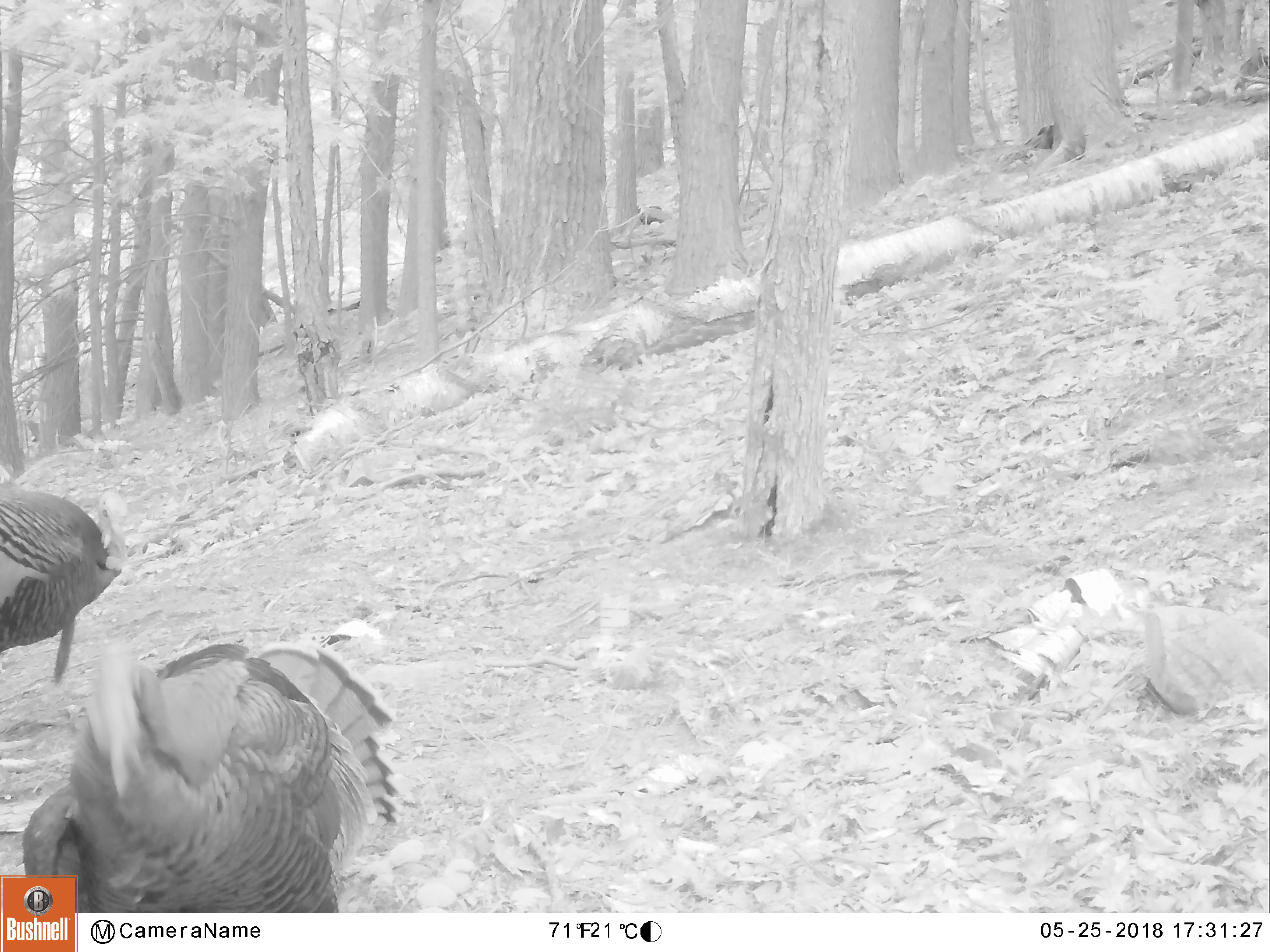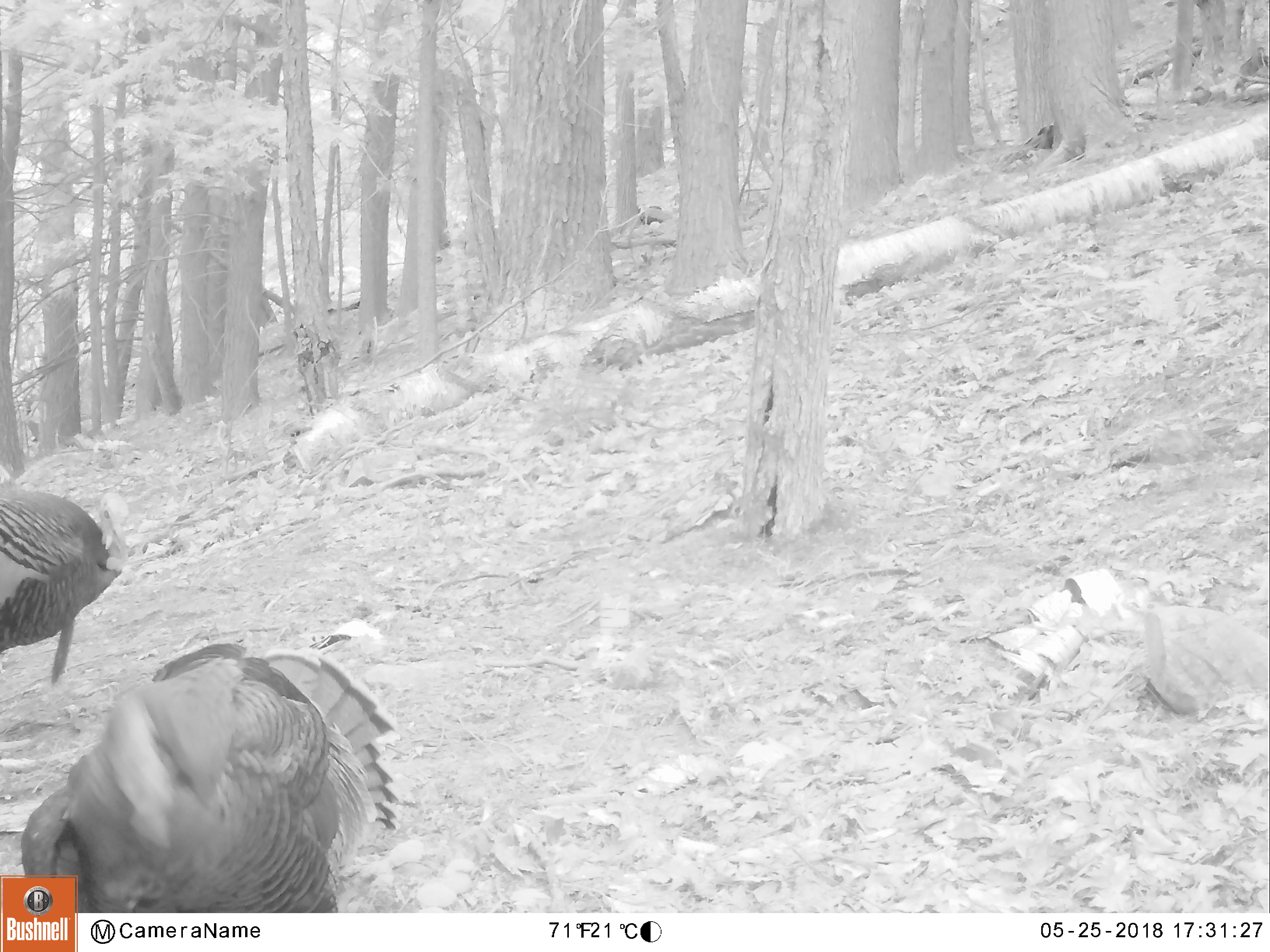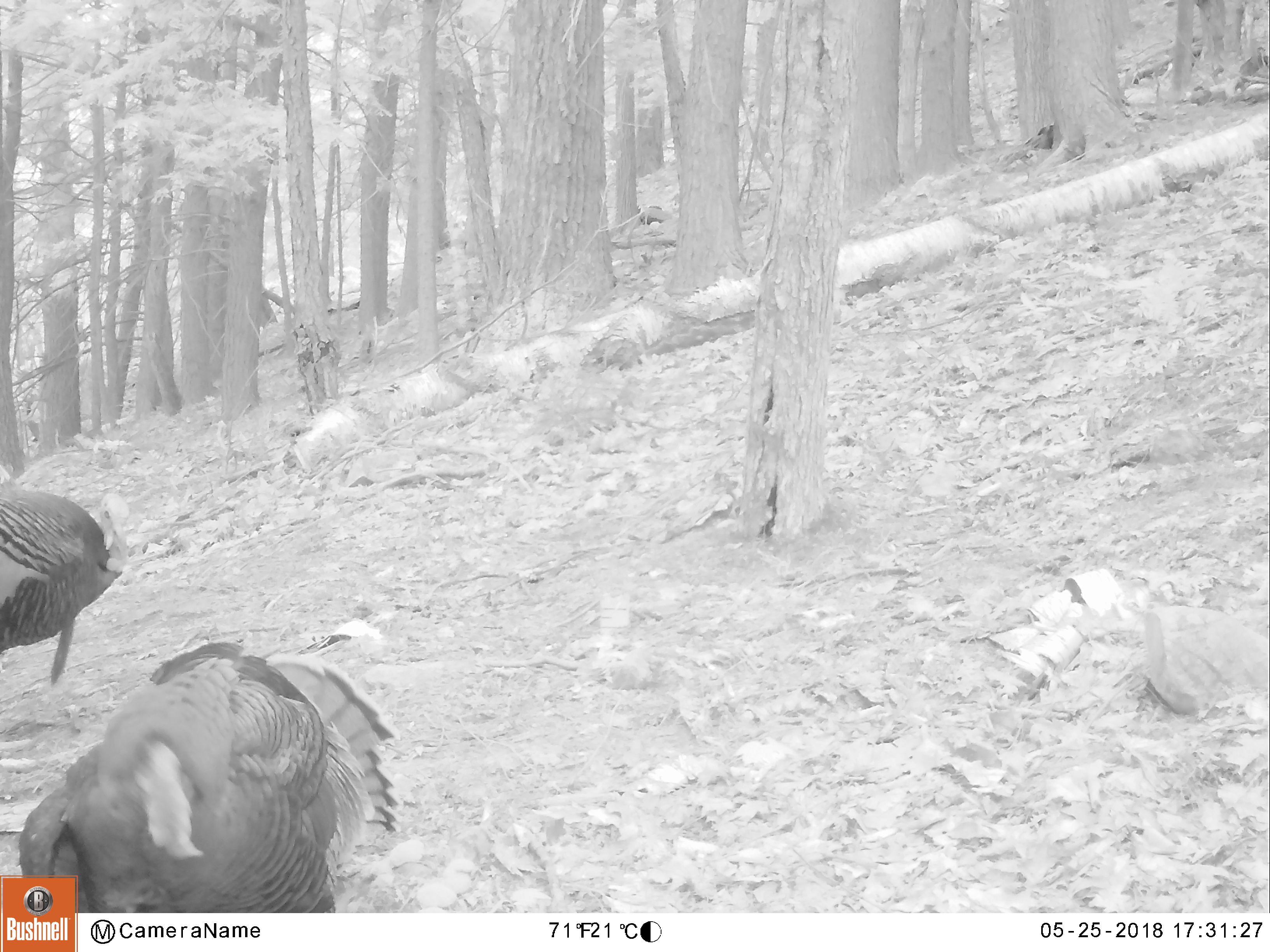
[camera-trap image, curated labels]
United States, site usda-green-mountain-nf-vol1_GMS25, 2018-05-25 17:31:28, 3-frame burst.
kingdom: Animalia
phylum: Chordata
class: Aves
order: Galliformes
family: Phasianidae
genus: Meleagris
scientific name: Meleagris gallopavo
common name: wild turkey